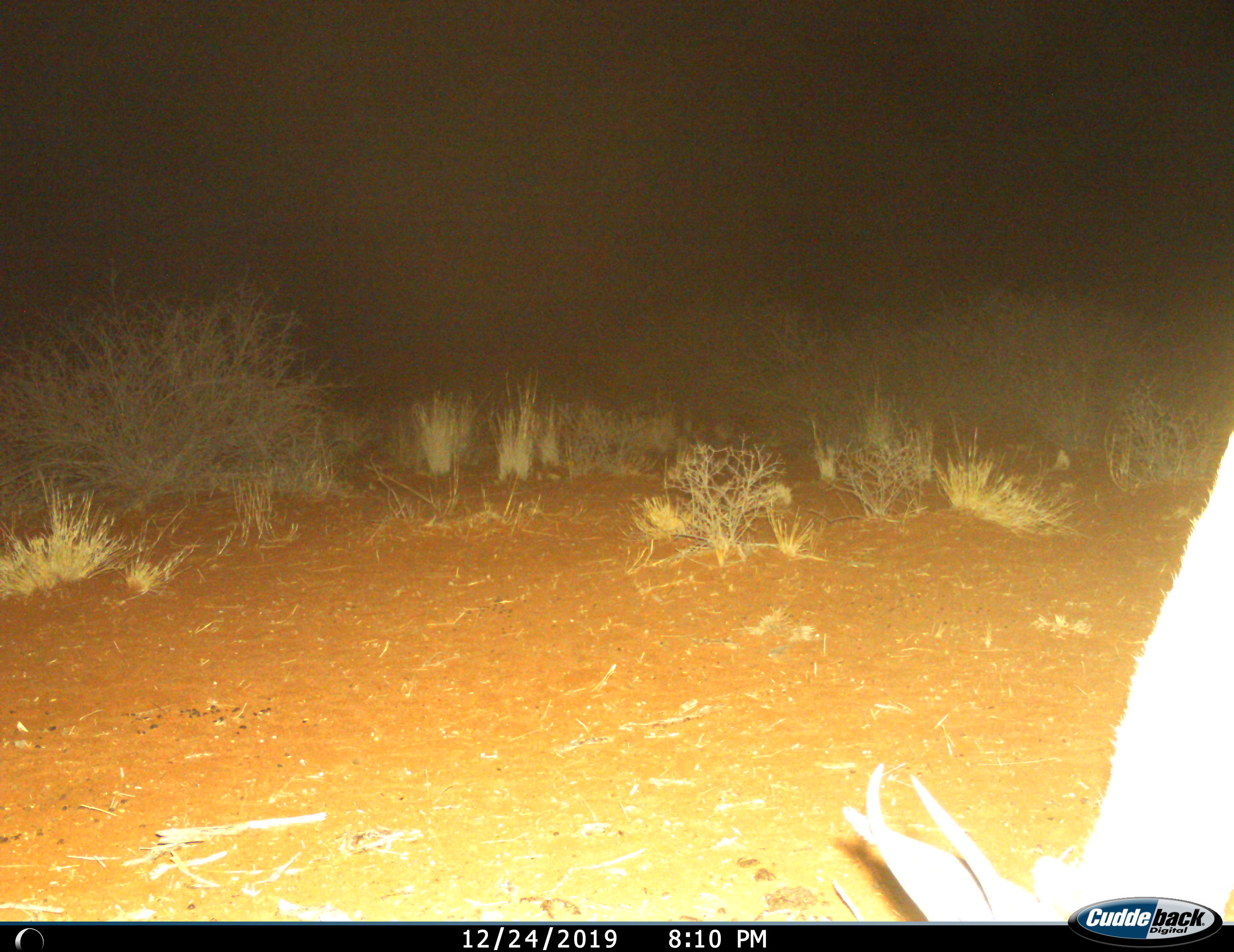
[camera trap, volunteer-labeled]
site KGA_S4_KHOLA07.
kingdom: Animalia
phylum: Chordata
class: Mammalia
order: Artiodactyla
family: Bovidae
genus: Antidorcas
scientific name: Antidorcas marsupialis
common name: springbok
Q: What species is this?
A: Springbok (Antidorcas marsupialis).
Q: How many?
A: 1.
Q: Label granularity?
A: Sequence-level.